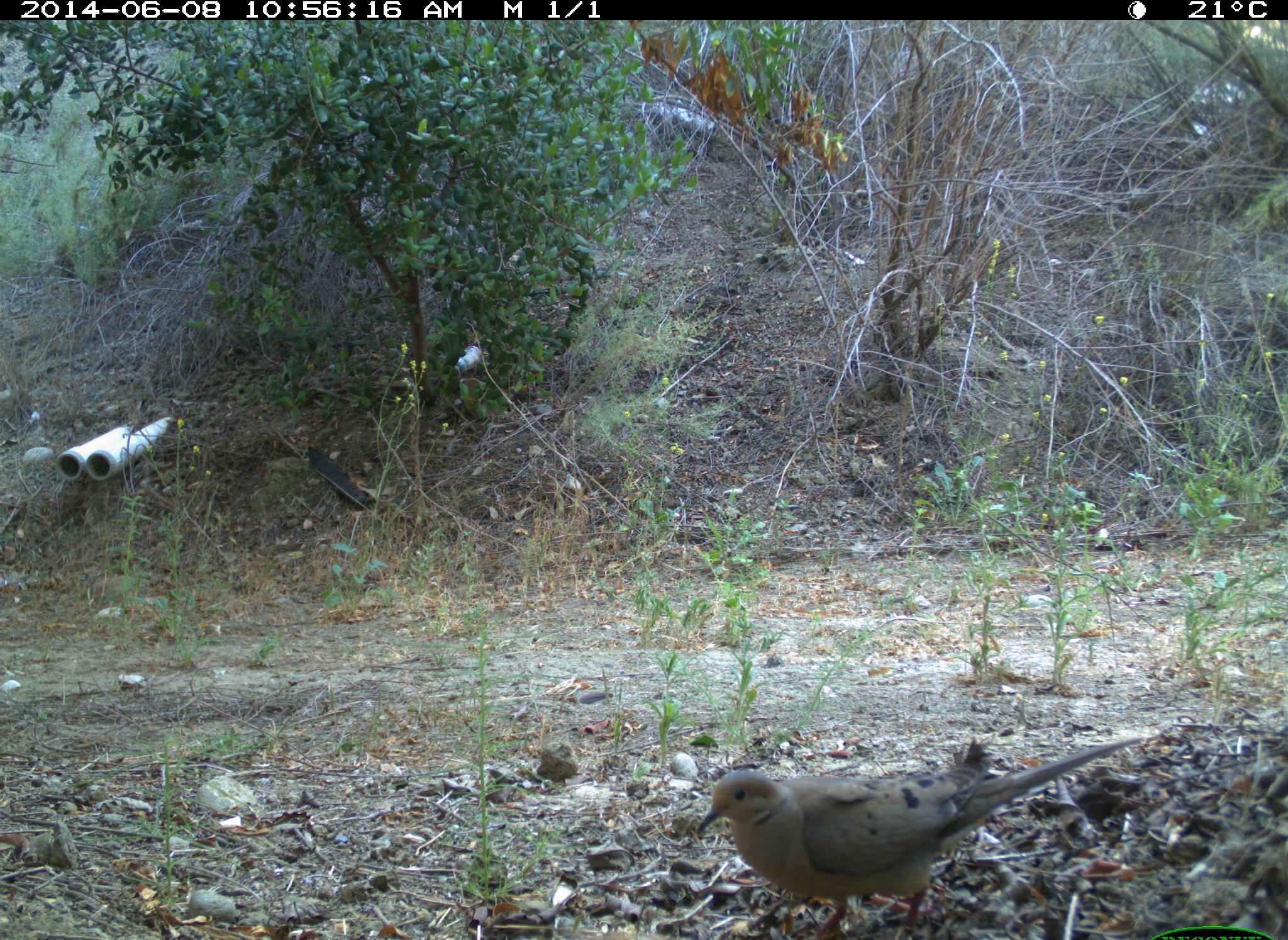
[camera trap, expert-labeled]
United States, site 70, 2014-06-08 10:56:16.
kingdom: Animalia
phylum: Chordata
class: Aves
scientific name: Aves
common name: bird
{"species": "bird (Aves)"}